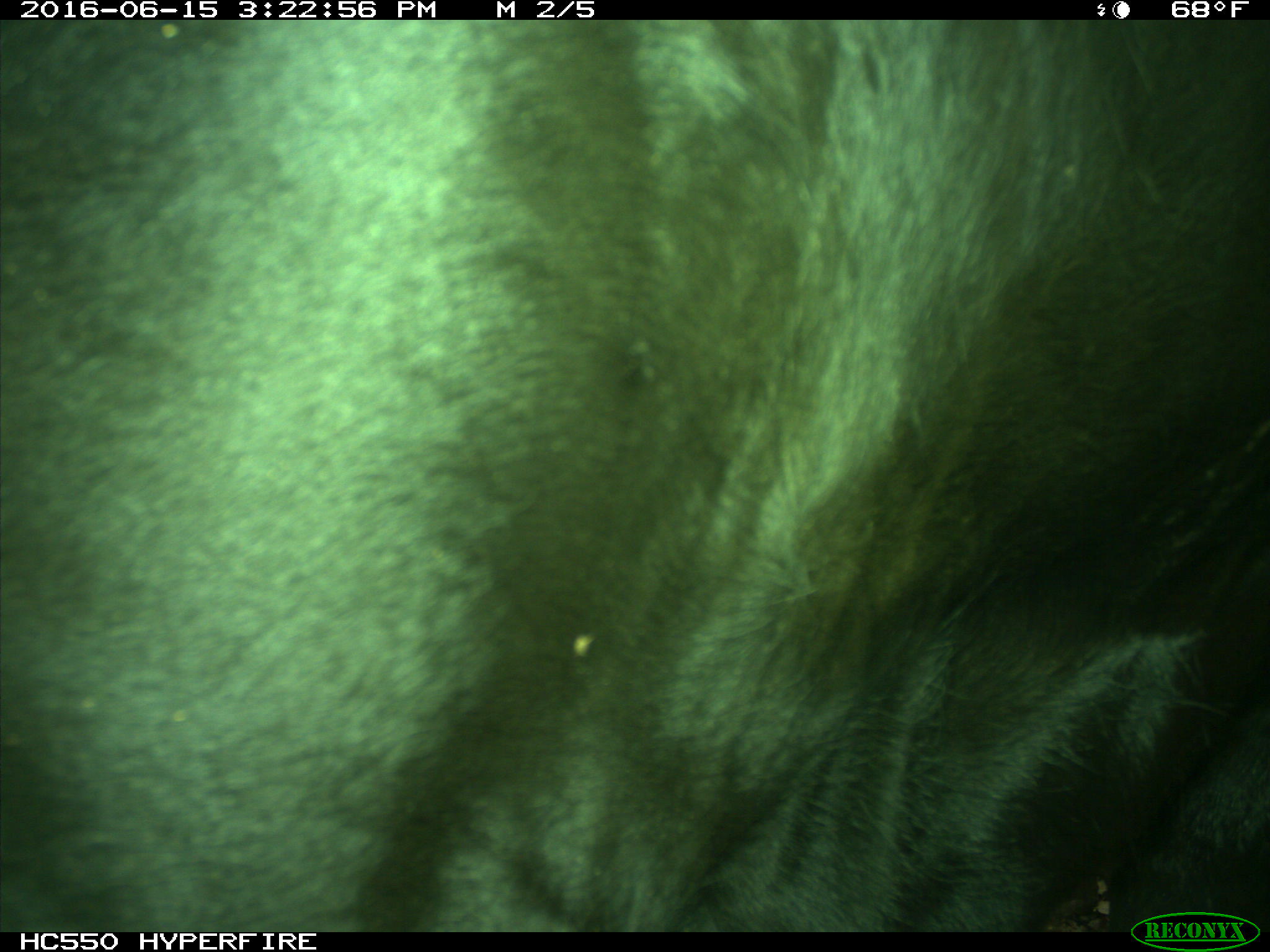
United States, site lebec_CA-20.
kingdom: Animalia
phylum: Chordata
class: Mammalia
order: Artiodactyla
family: Bovidae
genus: Bos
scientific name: Bos taurus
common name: domestic cow